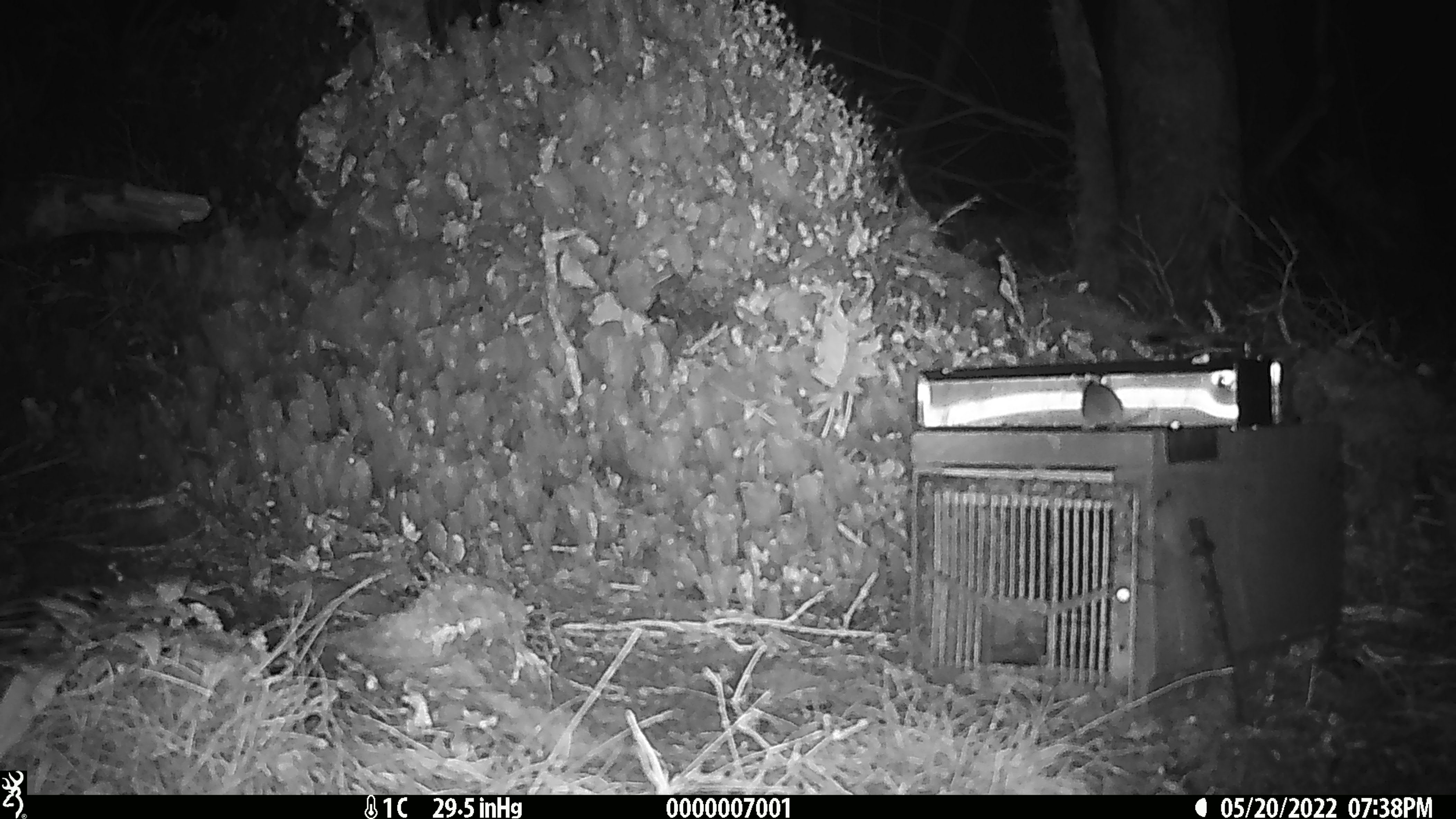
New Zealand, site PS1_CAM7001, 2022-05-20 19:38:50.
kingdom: Animalia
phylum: Chordata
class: Mammalia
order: Rodentia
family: Muridae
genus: Mus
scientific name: Mus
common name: mouse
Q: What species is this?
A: Mouse (Mus).